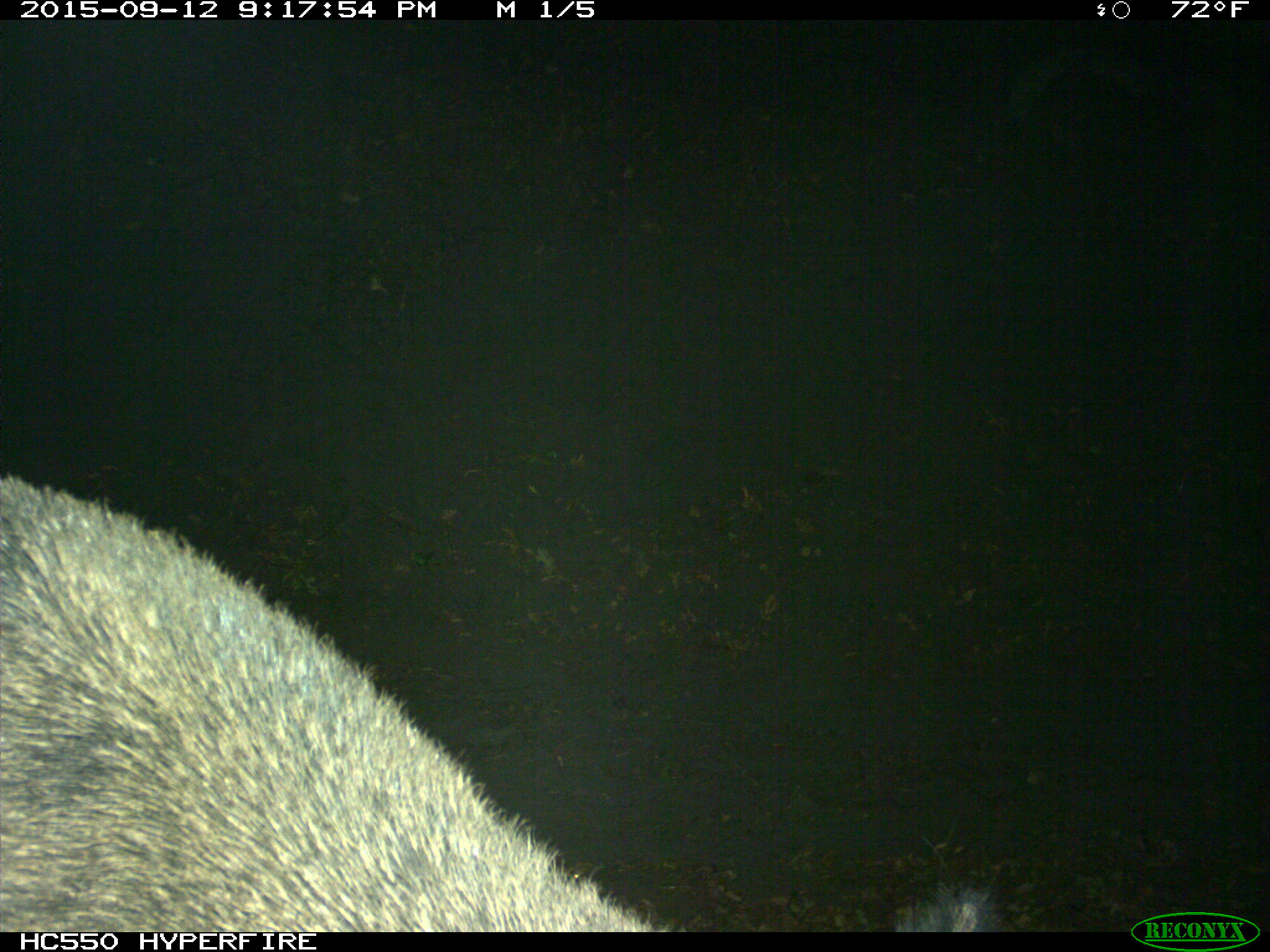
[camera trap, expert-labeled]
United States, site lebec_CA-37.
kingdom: Animalia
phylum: Chordata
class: Mammalia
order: Artiodactyla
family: Suidae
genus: Sus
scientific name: Sus scrofa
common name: wild boar